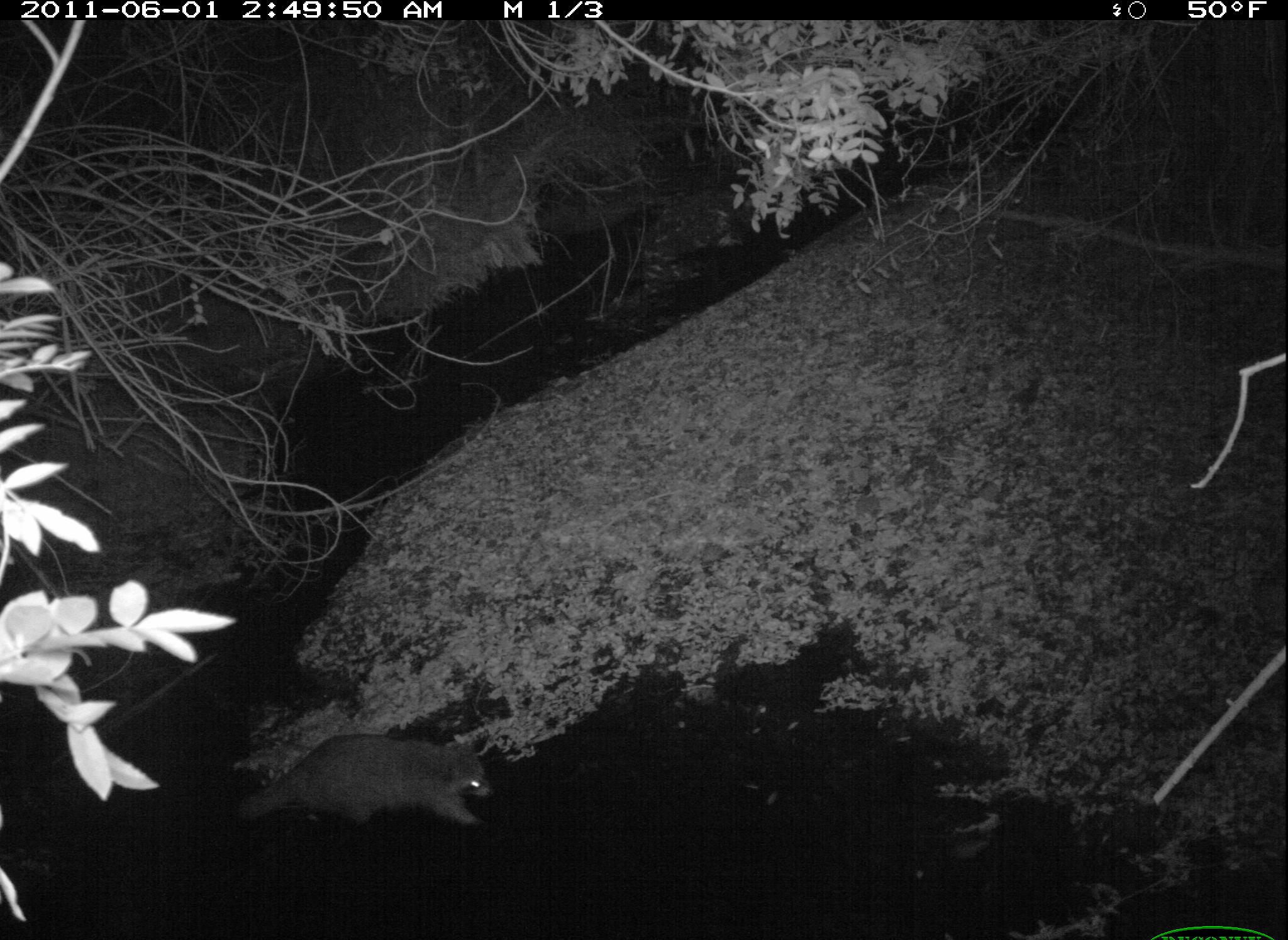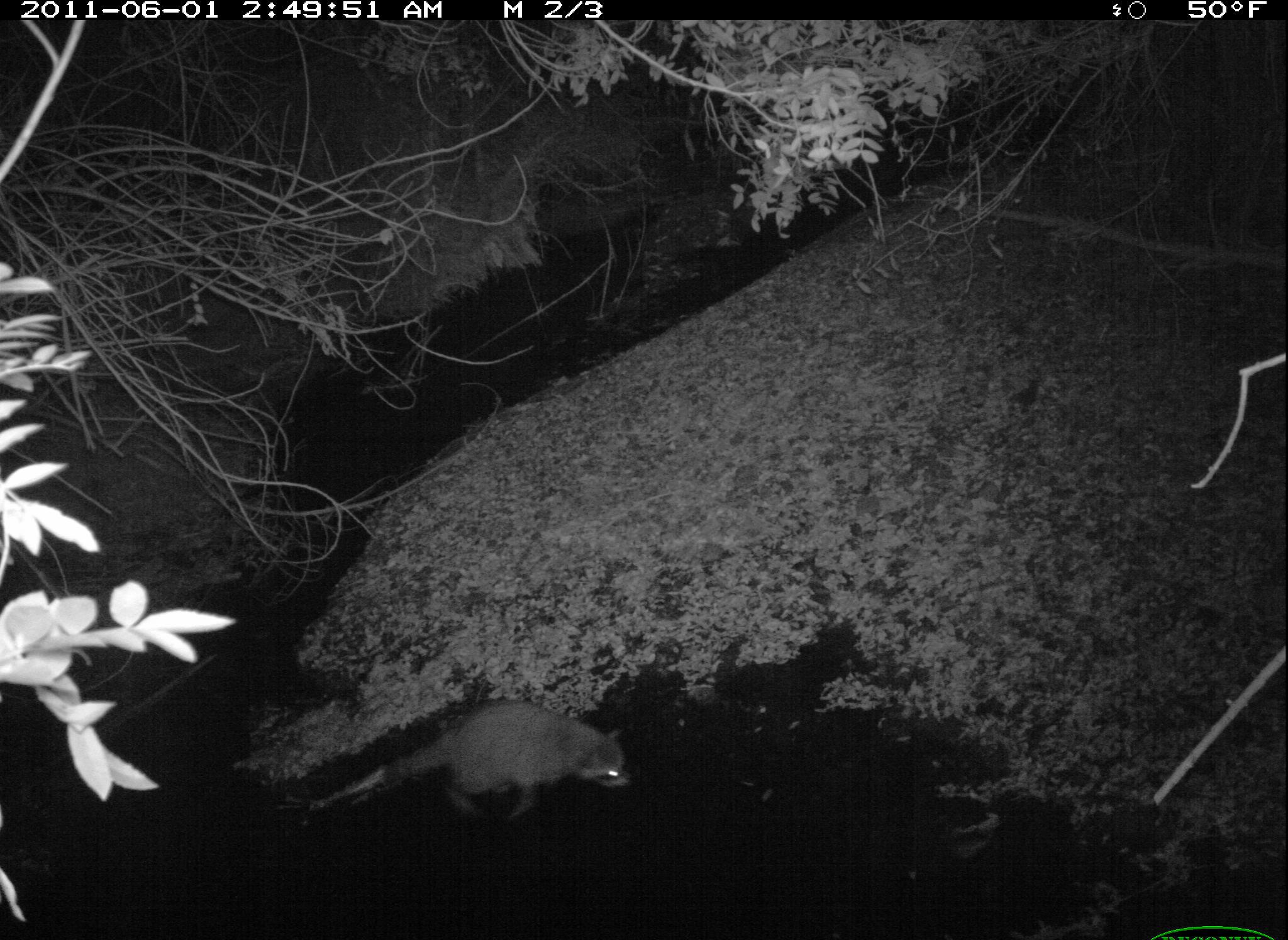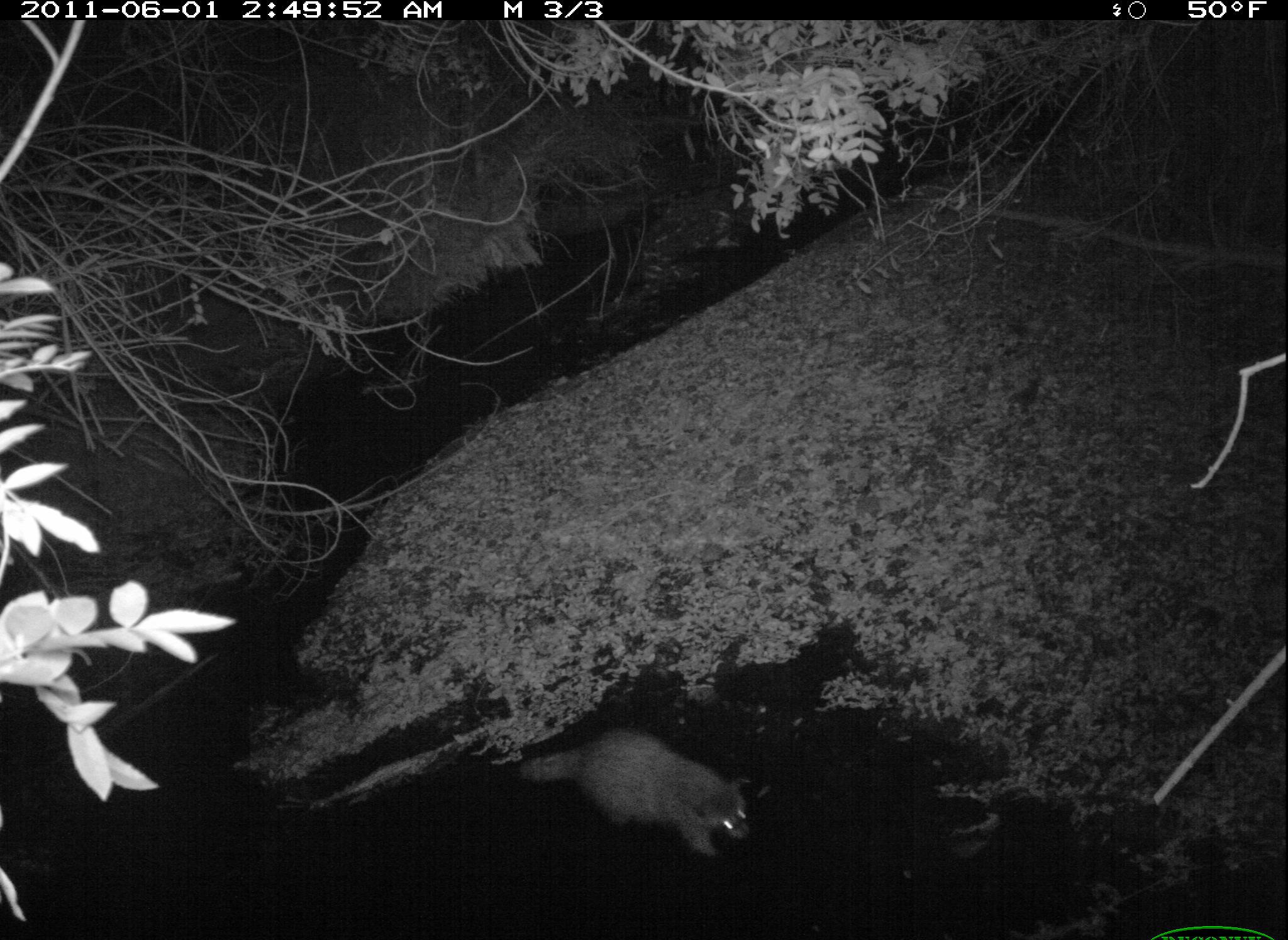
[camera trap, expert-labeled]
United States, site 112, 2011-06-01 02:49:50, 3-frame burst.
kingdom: Animalia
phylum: Chordata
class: Mammalia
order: Carnivora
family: Procyonidae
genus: Procyon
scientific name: Procyon lotor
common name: raccoon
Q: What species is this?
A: Raccoon (Procyon lotor).